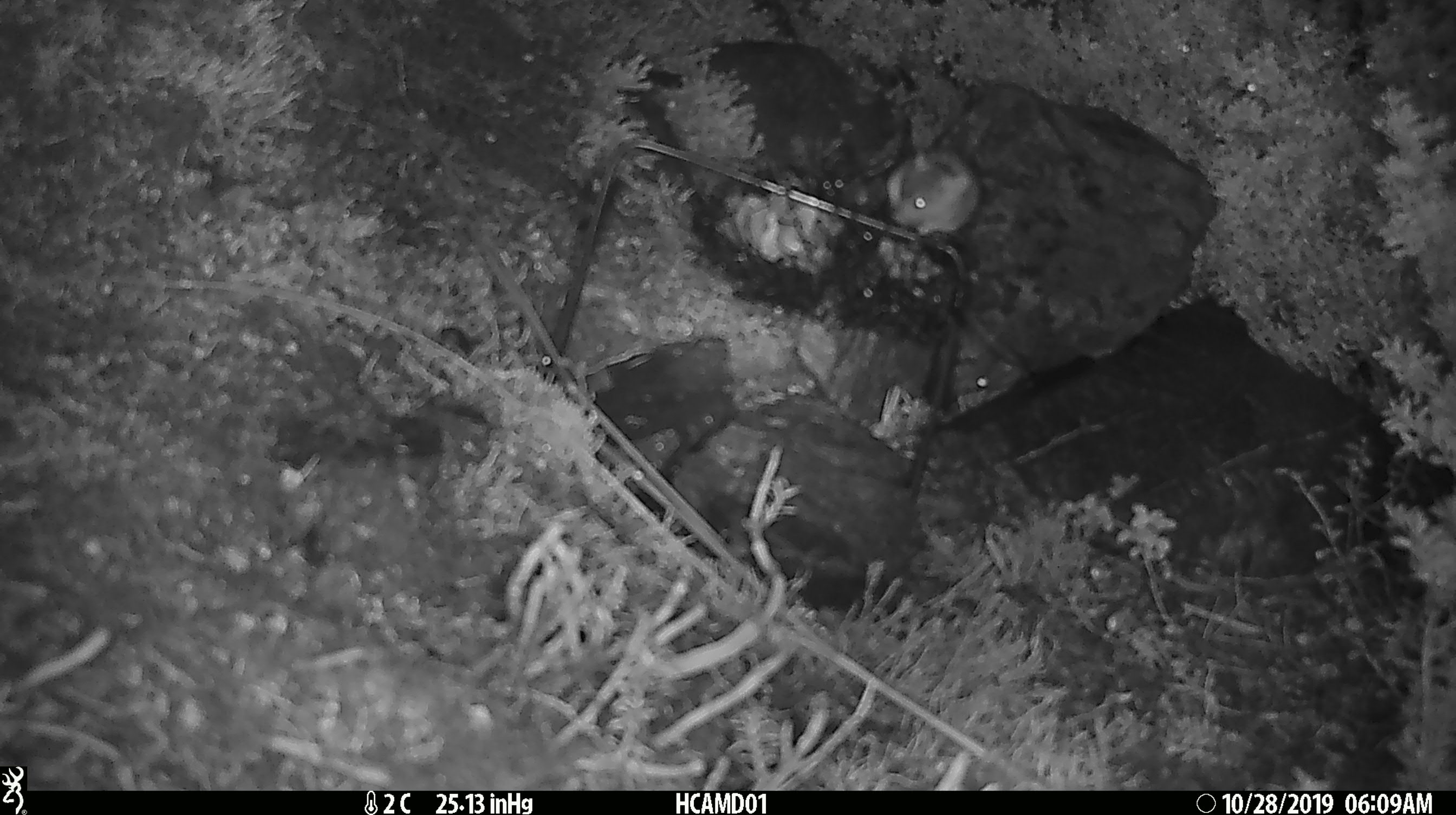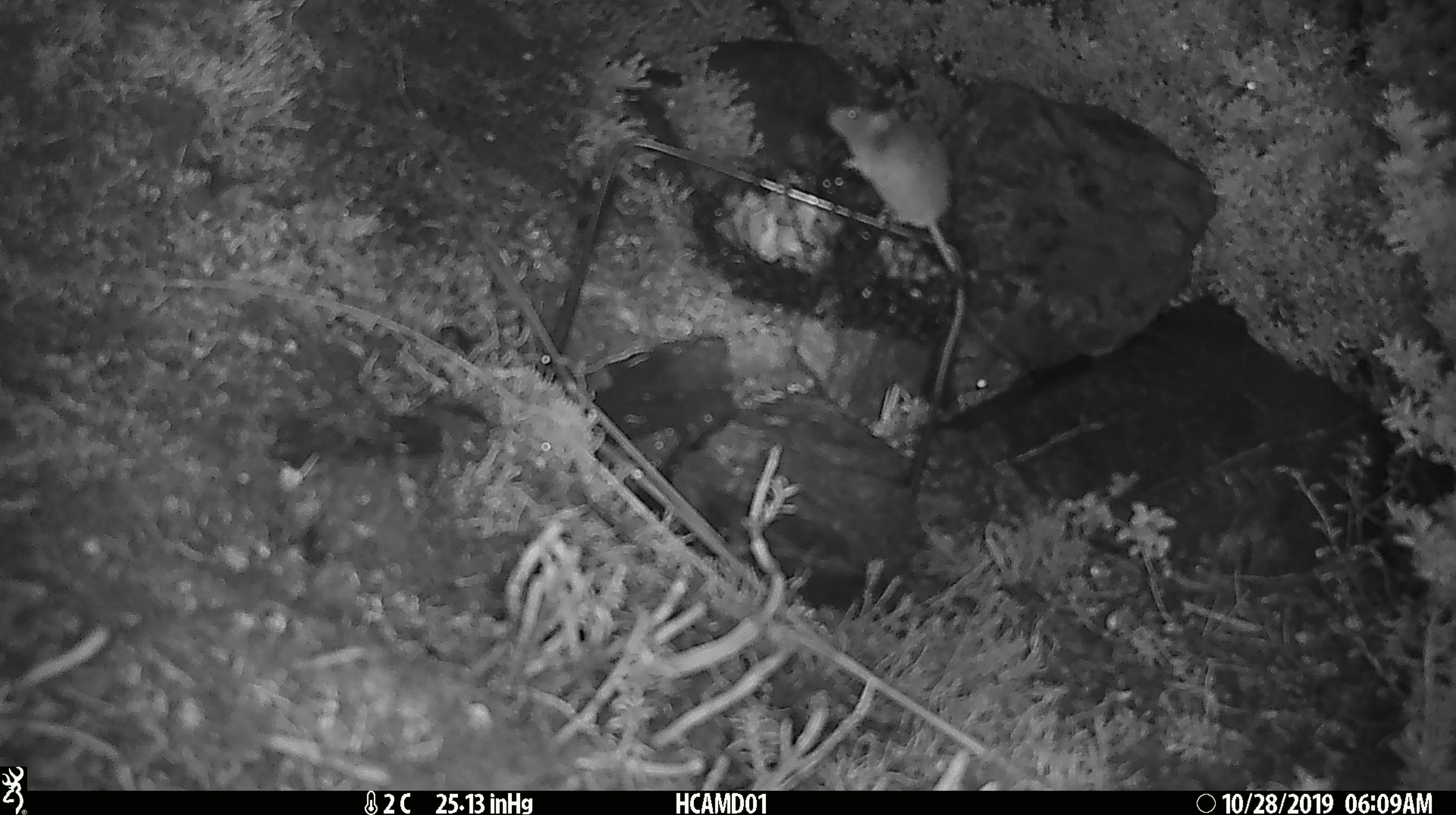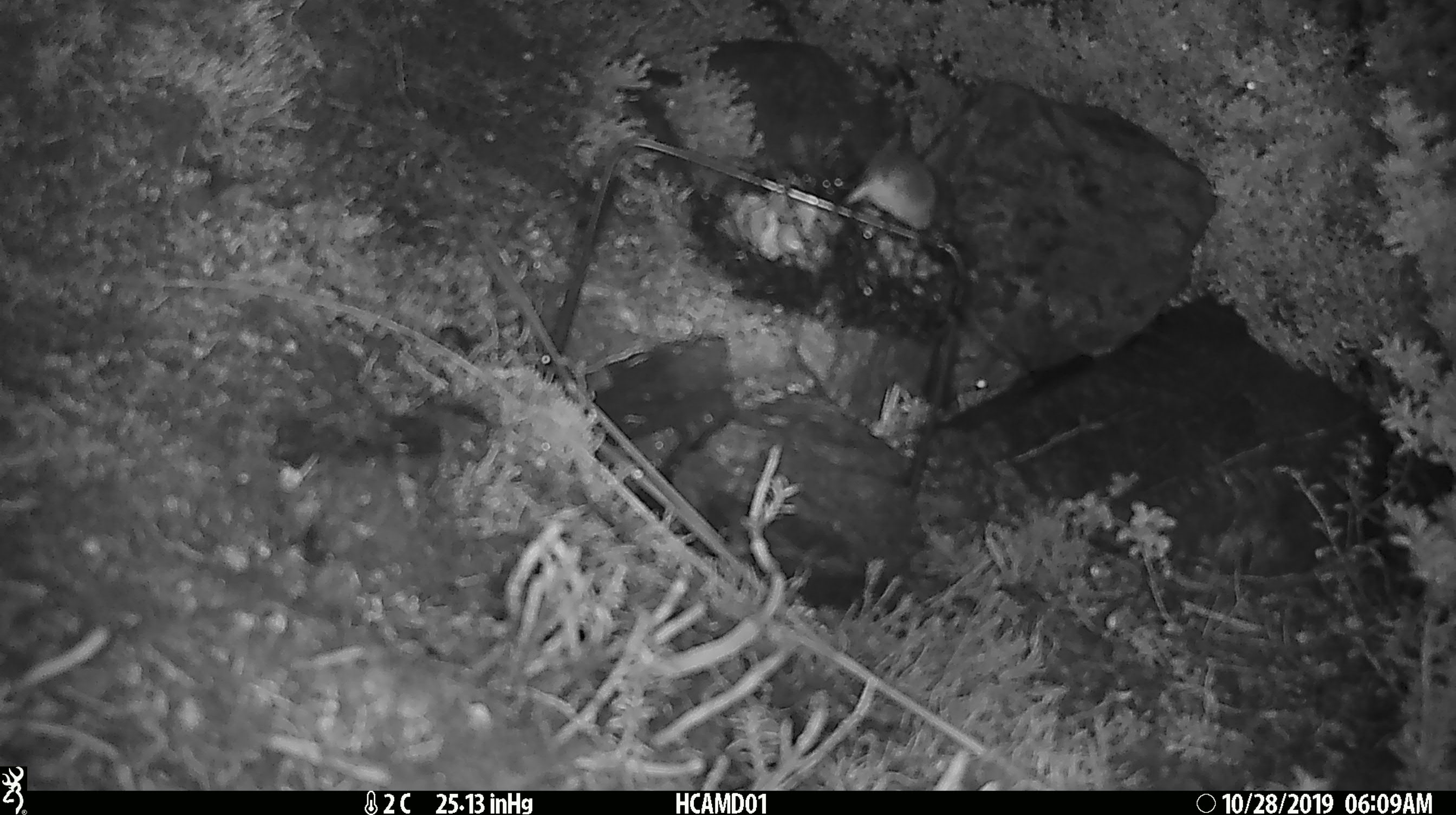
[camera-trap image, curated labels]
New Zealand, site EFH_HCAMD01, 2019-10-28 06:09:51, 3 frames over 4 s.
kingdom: Animalia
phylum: Chordata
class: Mammalia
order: Rodentia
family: Muridae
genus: Mus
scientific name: Mus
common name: mouse